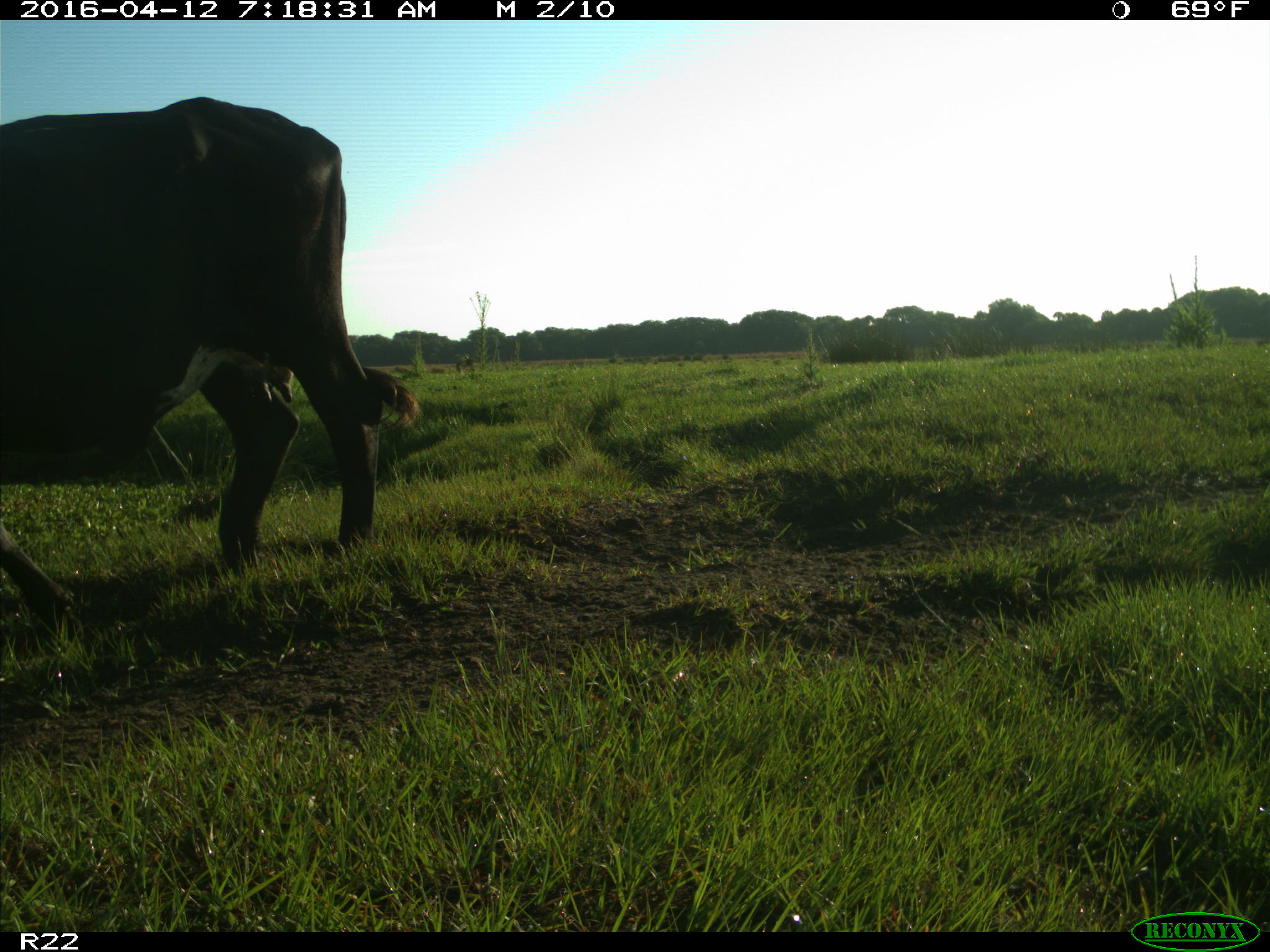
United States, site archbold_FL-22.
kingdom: Animalia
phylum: Chordata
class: Mammalia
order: Artiodactyla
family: Bovidae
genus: Bos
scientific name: Bos taurus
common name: domestic cow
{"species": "Bos taurus (domestic cow)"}